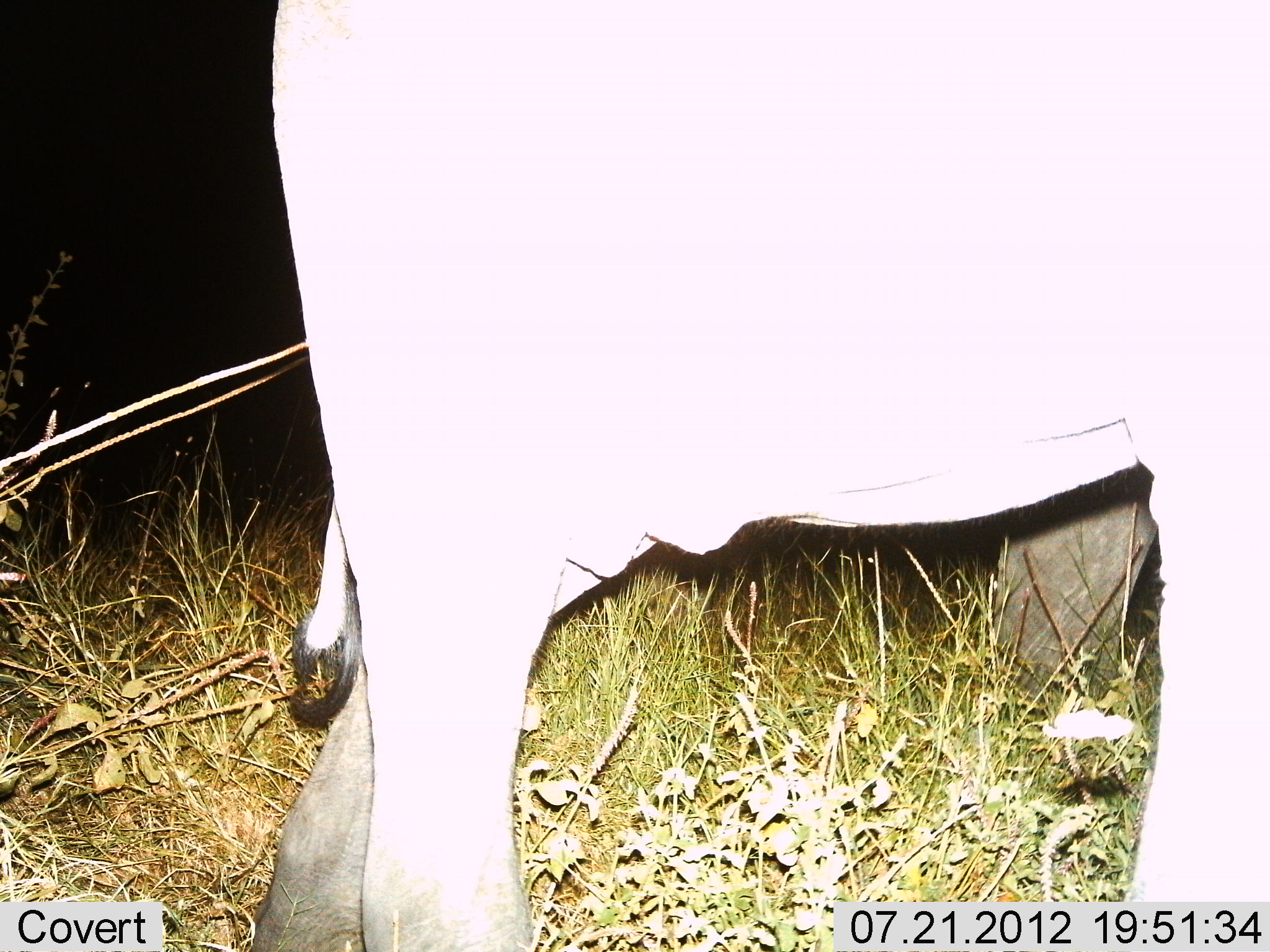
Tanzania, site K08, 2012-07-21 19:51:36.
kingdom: Animalia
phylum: Chordata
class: Mammalia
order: Proboscidea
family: Elephantidae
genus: Loxodonta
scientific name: Loxodonta africana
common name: african bush elephant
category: elephant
Elephant (african bush elephant) (Loxodonta africana), count 2. Behavior (volunteer vote fractions): standing 80%, resting 10%, moving 10%, interacting 0%. Young present (vote fraction): 40%. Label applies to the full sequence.